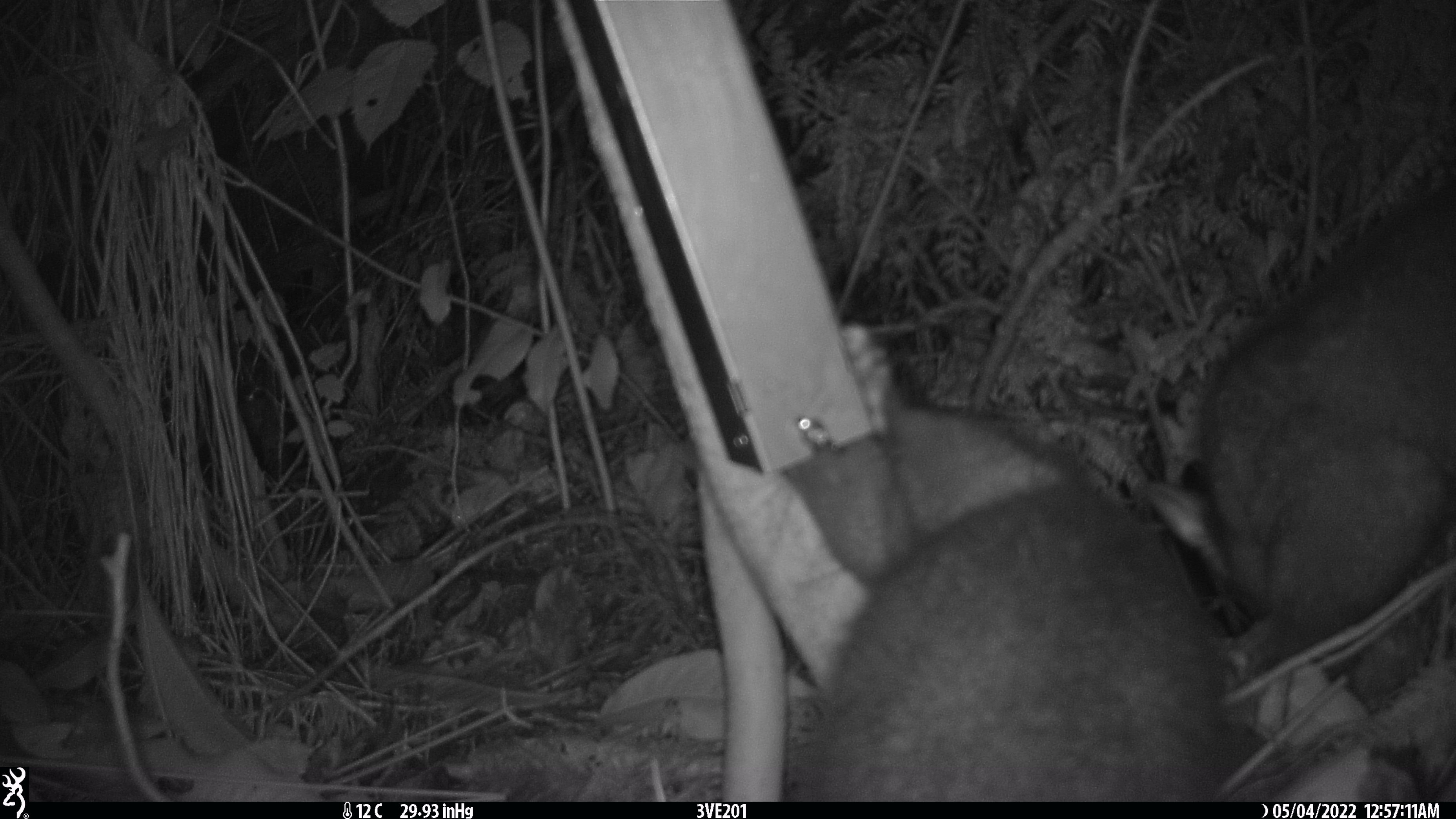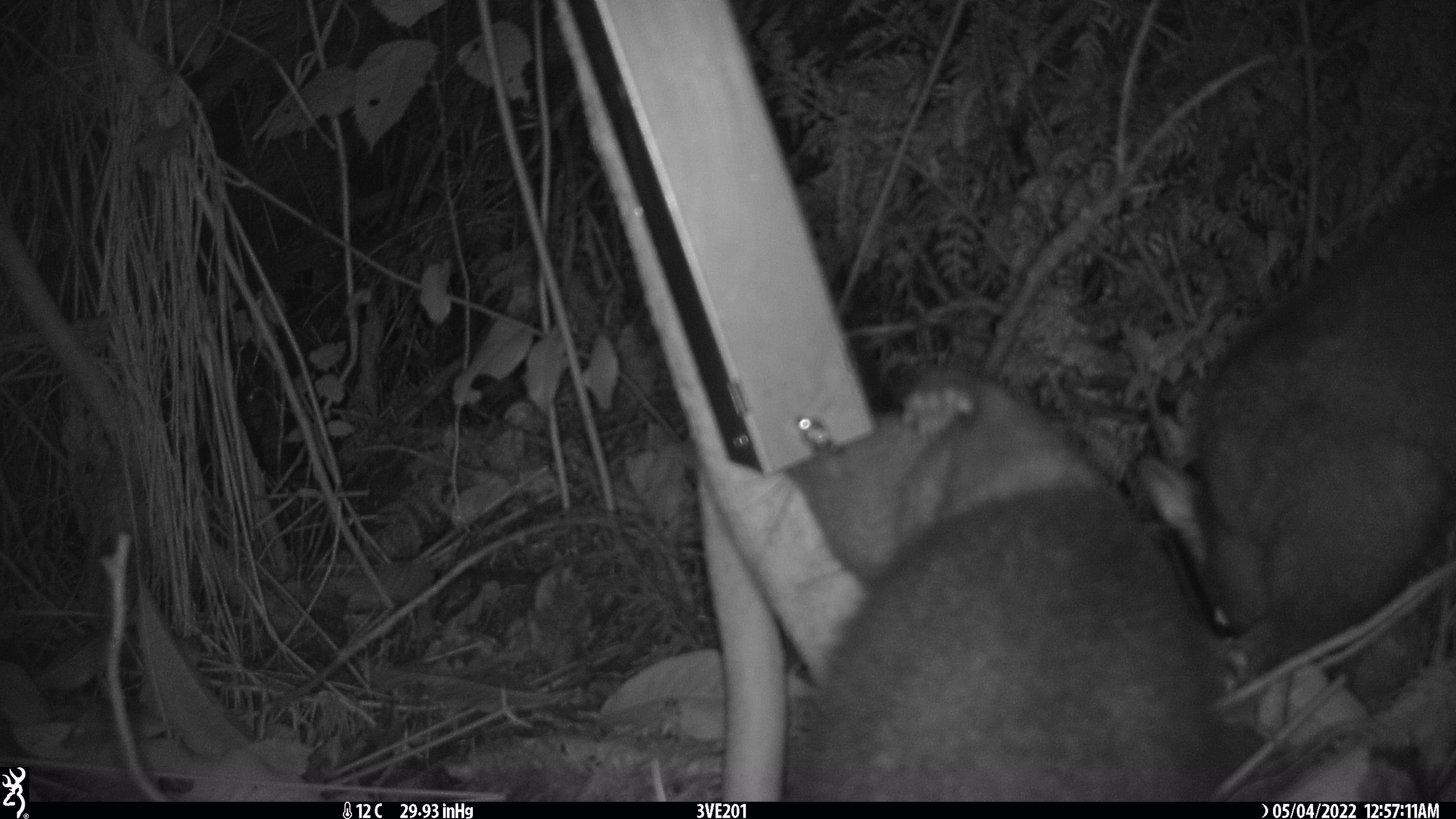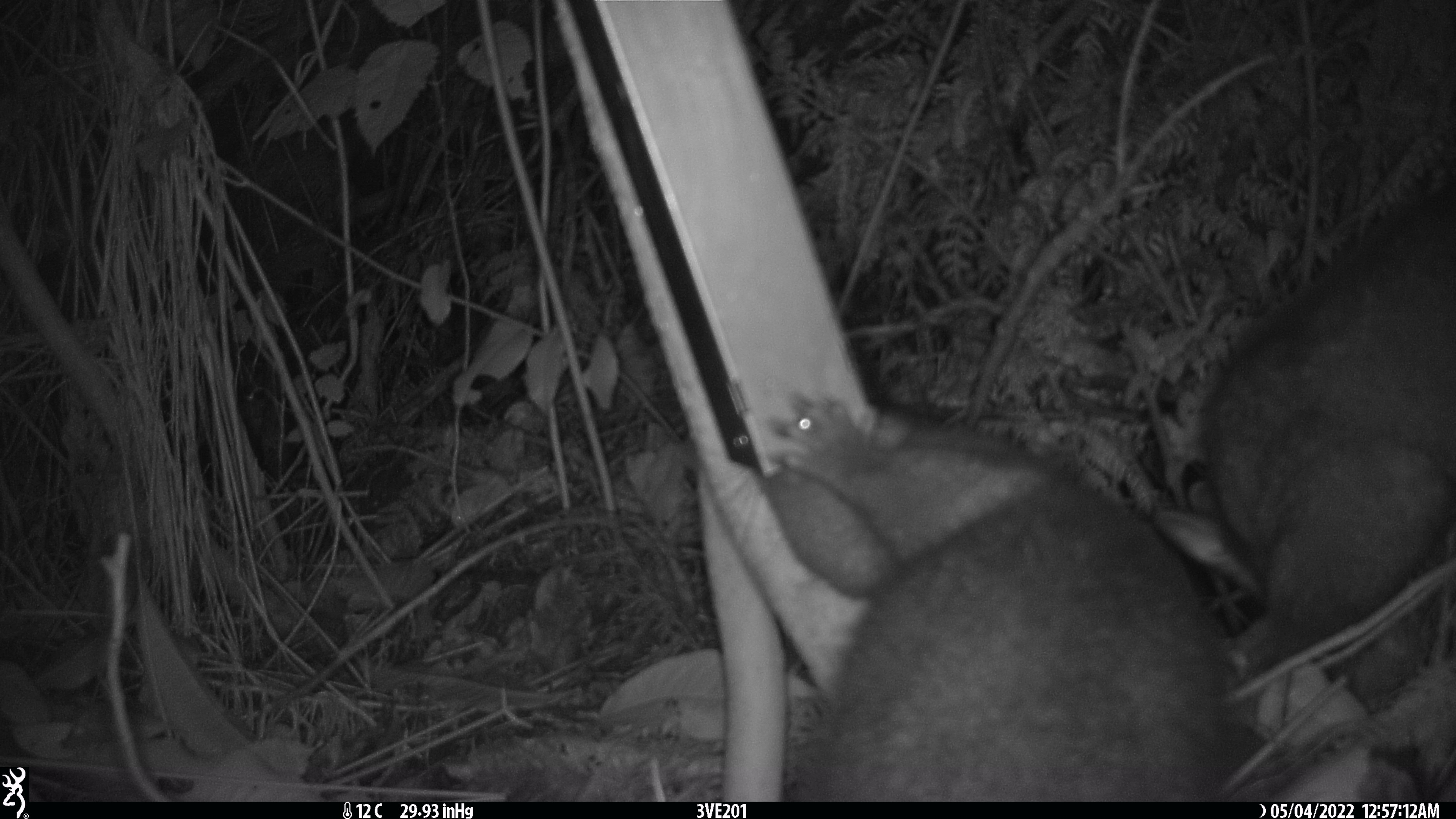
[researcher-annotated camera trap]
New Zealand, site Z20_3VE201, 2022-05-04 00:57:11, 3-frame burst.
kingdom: Animalia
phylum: Chordata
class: Mammalia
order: Diprotodontia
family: Phalangeridae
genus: Trichosurus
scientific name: Trichosurus vulpecula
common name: common brushtail possum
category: possum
Possum (common brushtail possum) (Trichosurus vulpecula).